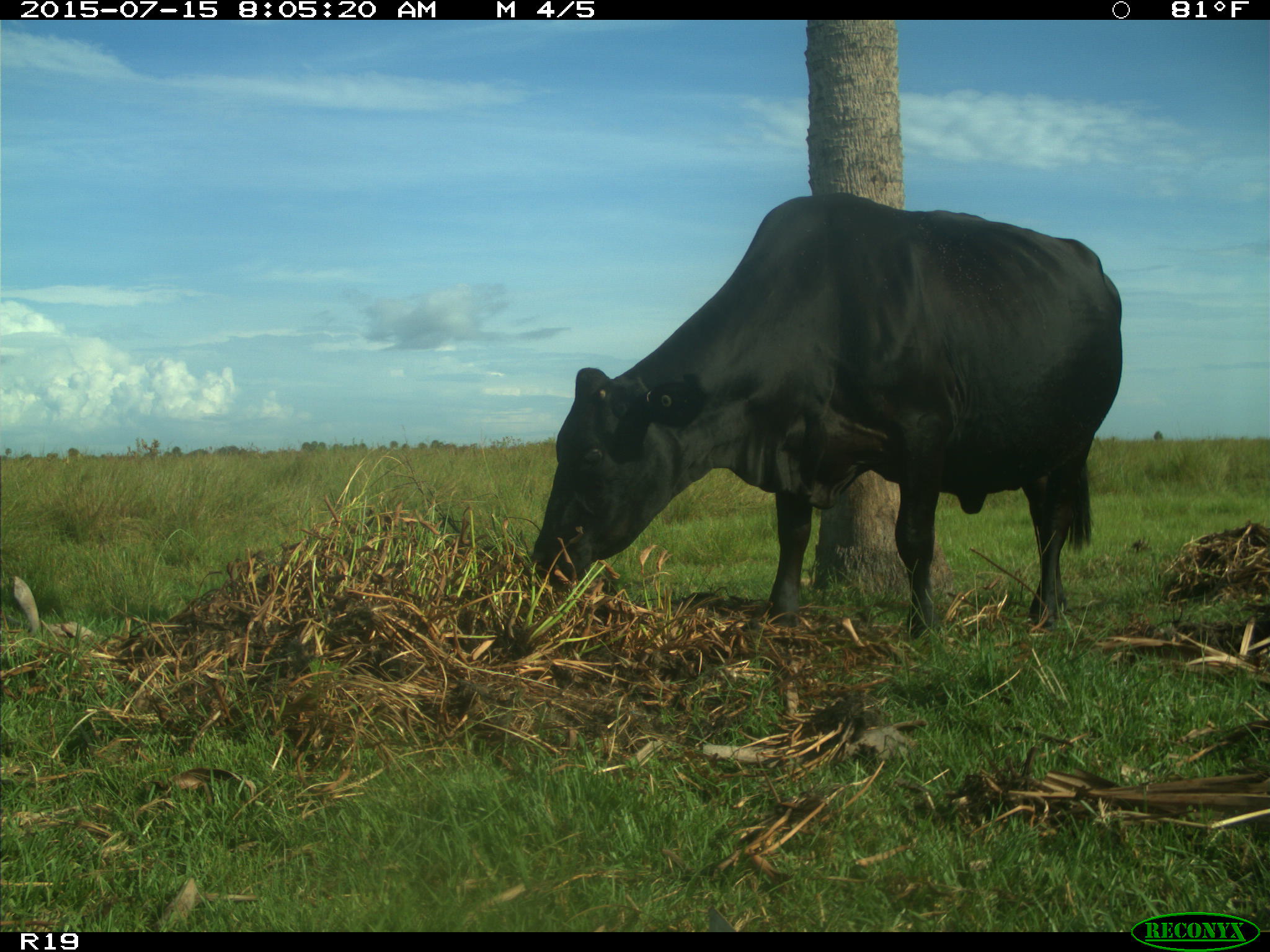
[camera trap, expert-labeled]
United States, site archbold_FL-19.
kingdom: Animalia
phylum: Chordata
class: Mammalia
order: Artiodactyla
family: Bovidae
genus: Bos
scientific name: Bos taurus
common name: domestic cow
Bos taurus (domestic cow).